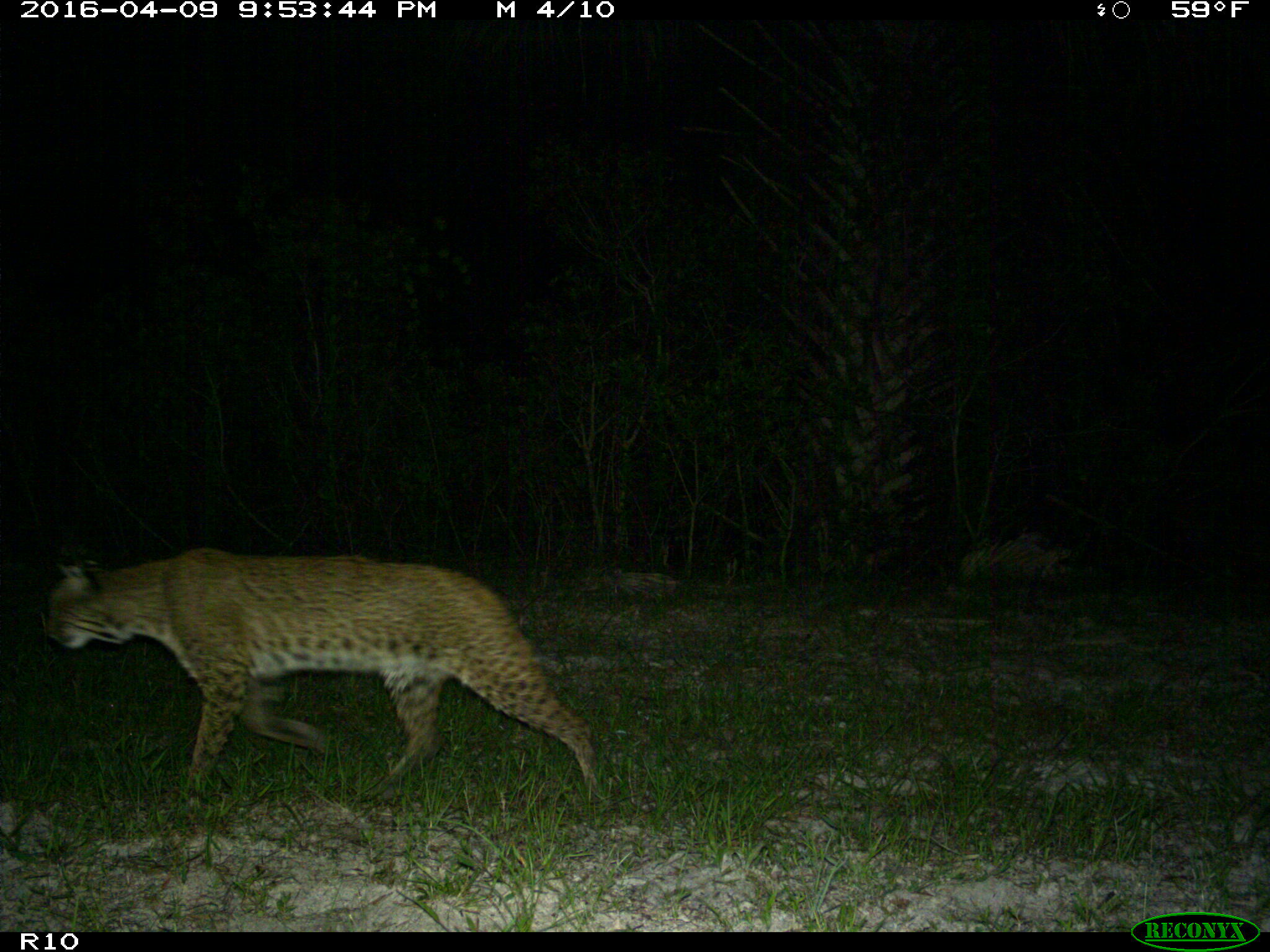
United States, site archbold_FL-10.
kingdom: Animalia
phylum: Chordata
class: Mammalia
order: Carnivora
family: Felidae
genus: Lynx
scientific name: Lynx rufus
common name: bobcat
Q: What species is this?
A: Lynx rufus (bobcat).